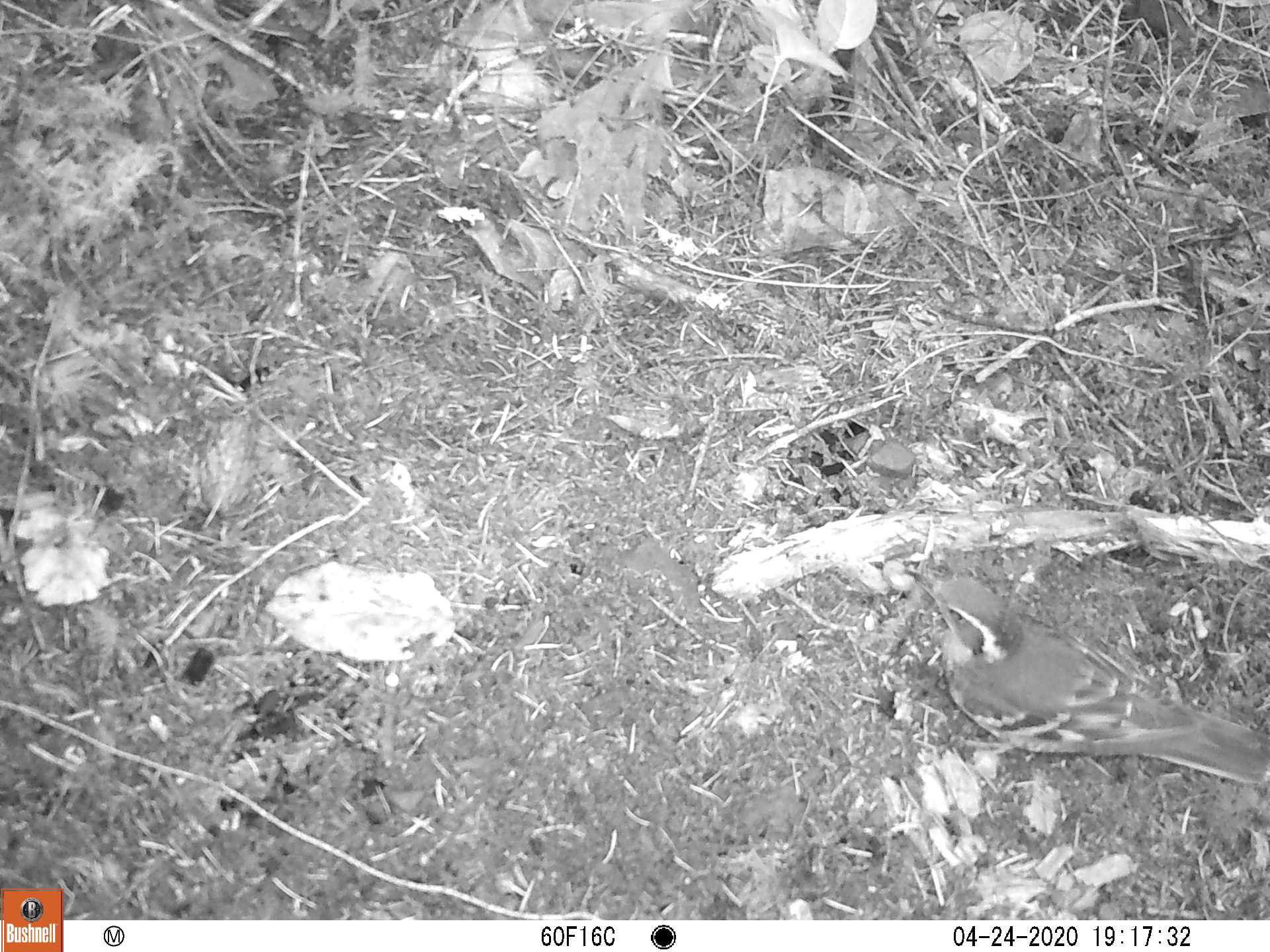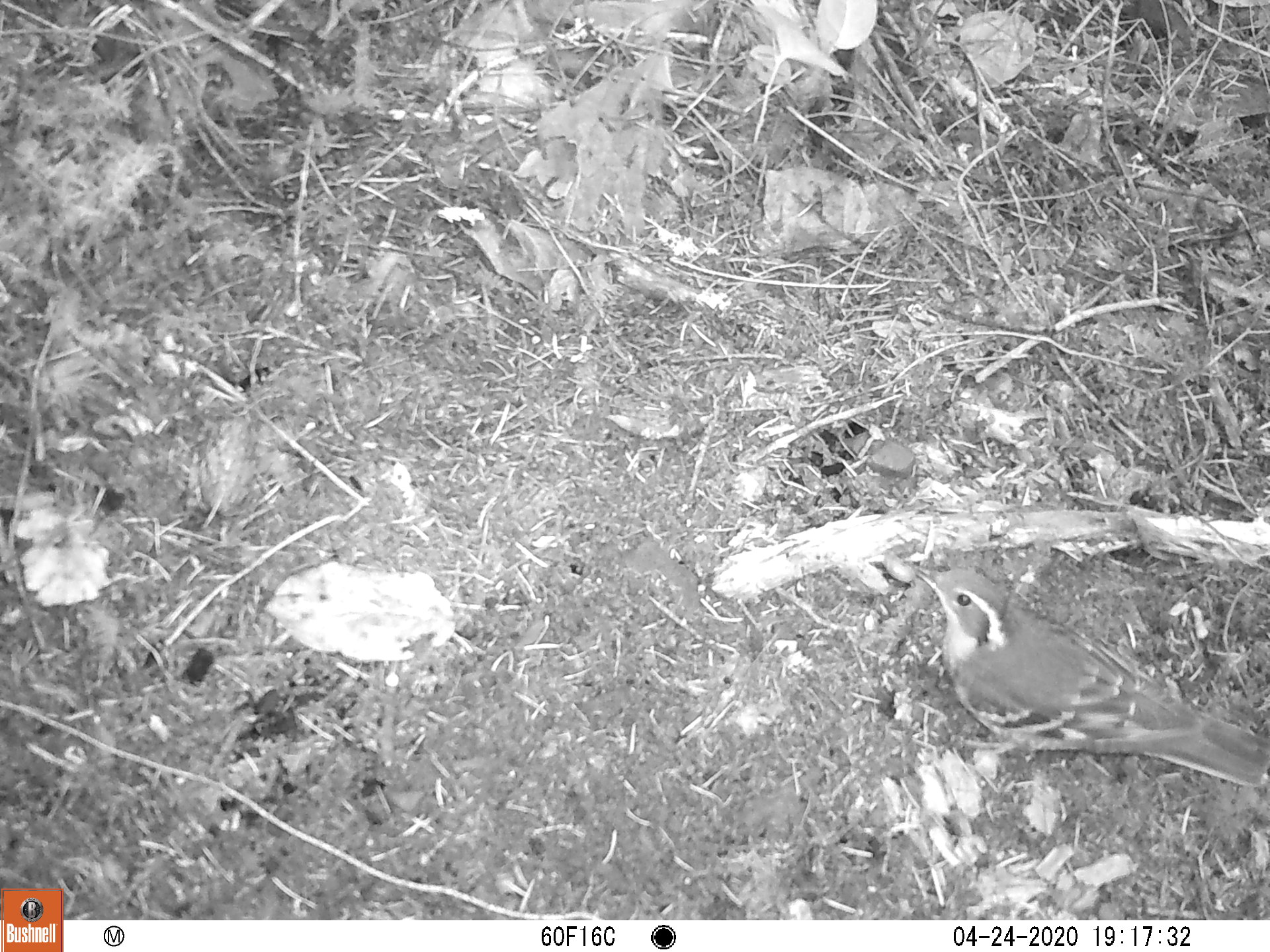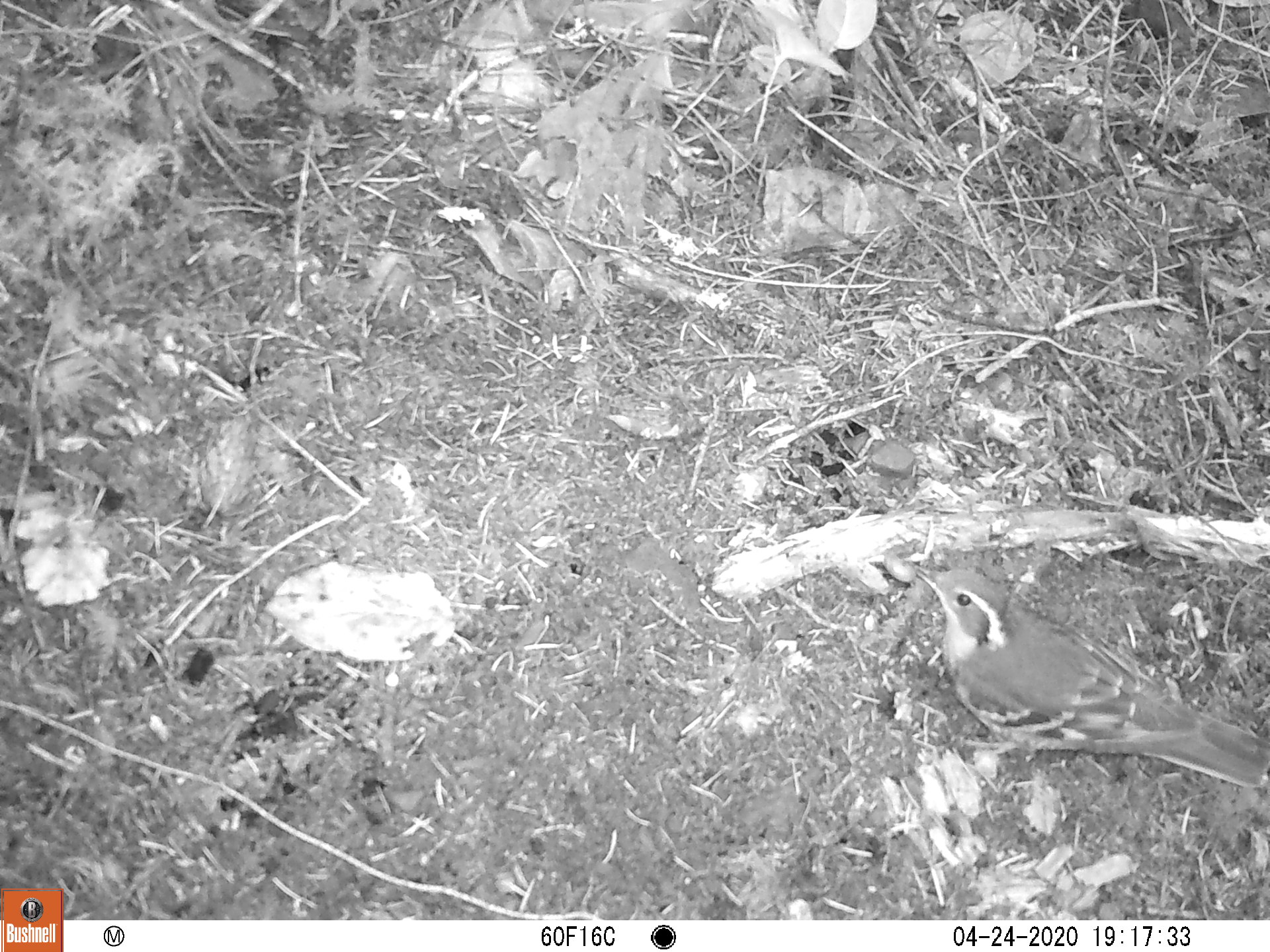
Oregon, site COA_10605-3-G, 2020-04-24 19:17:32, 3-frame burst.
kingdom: Animalia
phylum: Chordata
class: Aves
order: Passeriformes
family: Turdidae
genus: Ixoreus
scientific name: Ixoreus naevius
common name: varied thrush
Varied thrush (Ixoreus naevius).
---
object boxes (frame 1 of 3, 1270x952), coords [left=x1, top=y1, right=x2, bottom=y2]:
varied thrush: [left=913, top=565, right=1259, bottom=786]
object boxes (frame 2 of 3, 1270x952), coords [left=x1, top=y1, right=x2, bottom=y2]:
varied thrush: [left=917, top=563, right=1264, bottom=791]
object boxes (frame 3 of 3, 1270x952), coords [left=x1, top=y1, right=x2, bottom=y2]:
varied thrush: [left=909, top=561, right=1264, bottom=796]